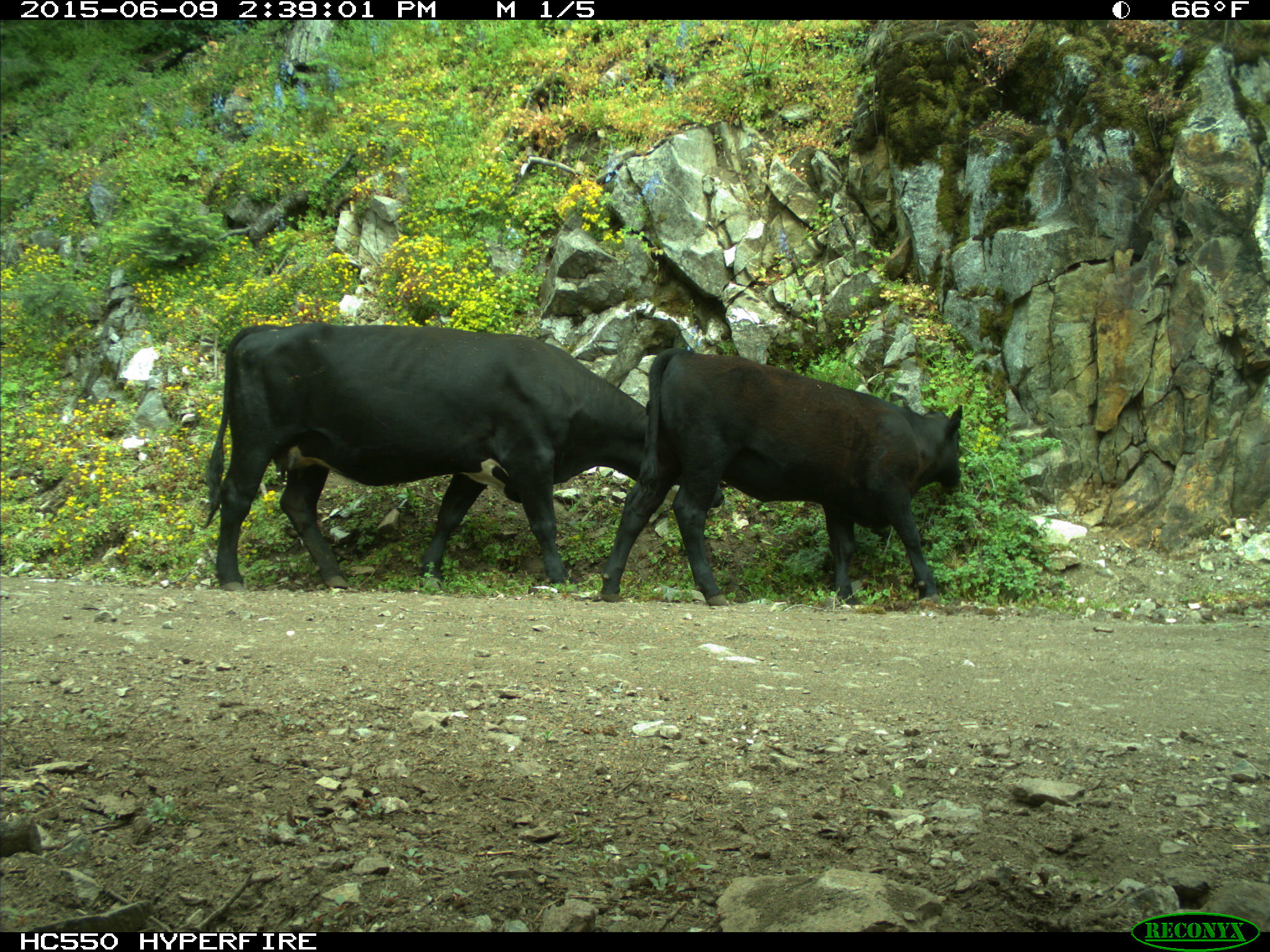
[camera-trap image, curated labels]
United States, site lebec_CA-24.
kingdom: Animalia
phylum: Chordata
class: Mammalia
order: Artiodactyla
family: Bovidae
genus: Bos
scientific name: Bos taurus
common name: domestic cow